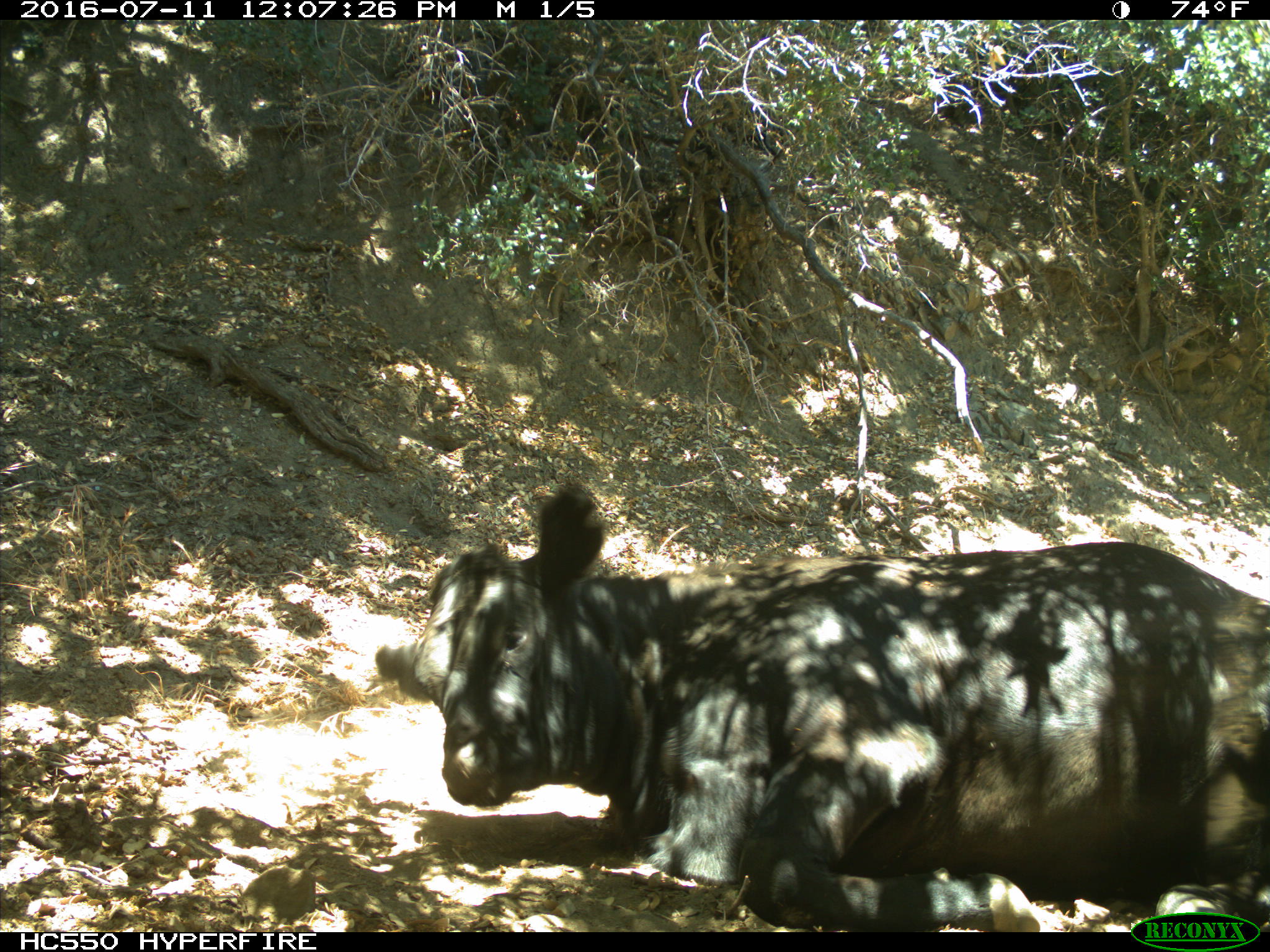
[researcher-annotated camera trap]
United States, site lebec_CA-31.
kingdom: Animalia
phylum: Chordata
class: Mammalia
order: Artiodactyla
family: Bovidae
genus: Bos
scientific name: Bos taurus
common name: domestic cow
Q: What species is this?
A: Bos taurus (domestic cow).